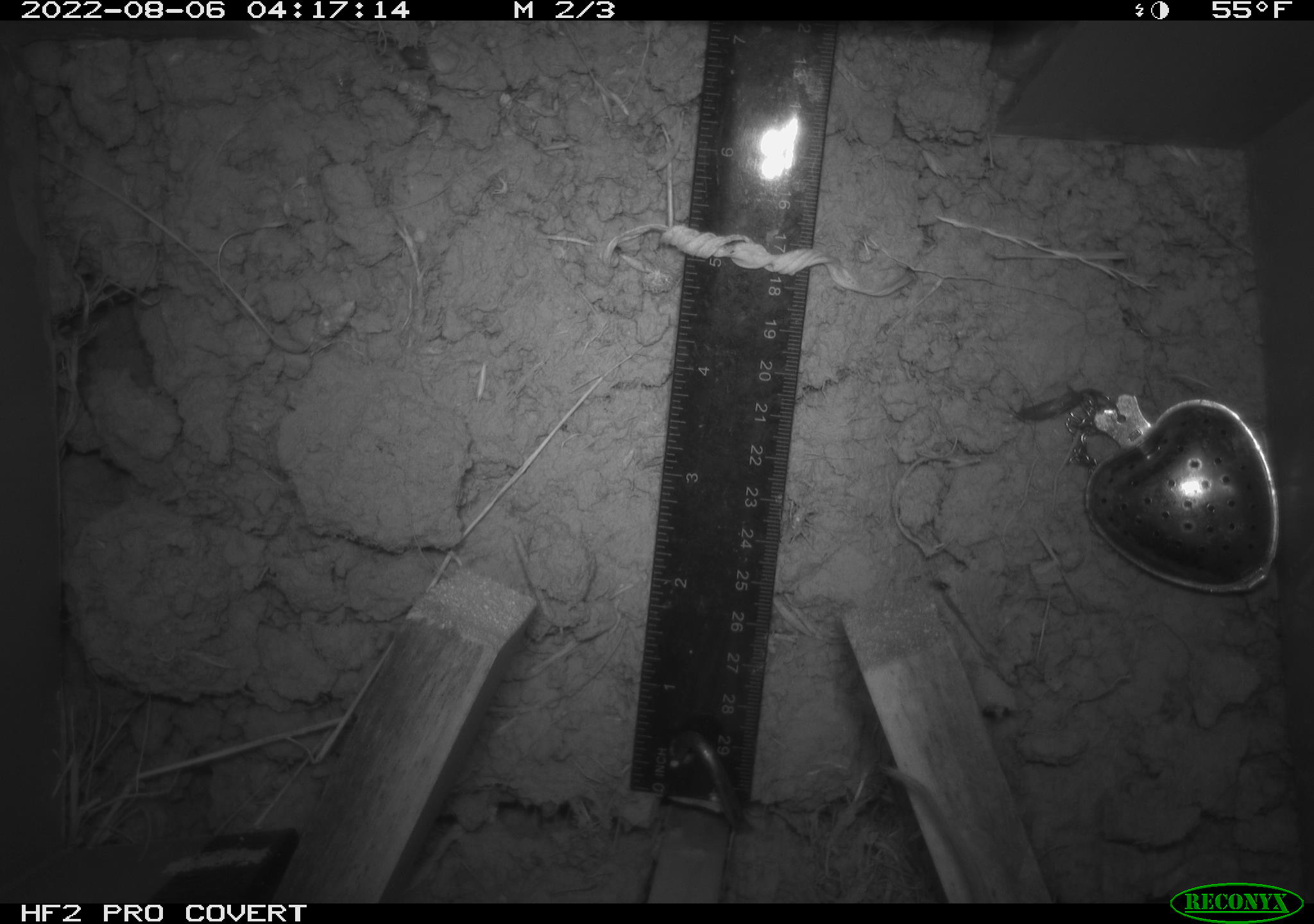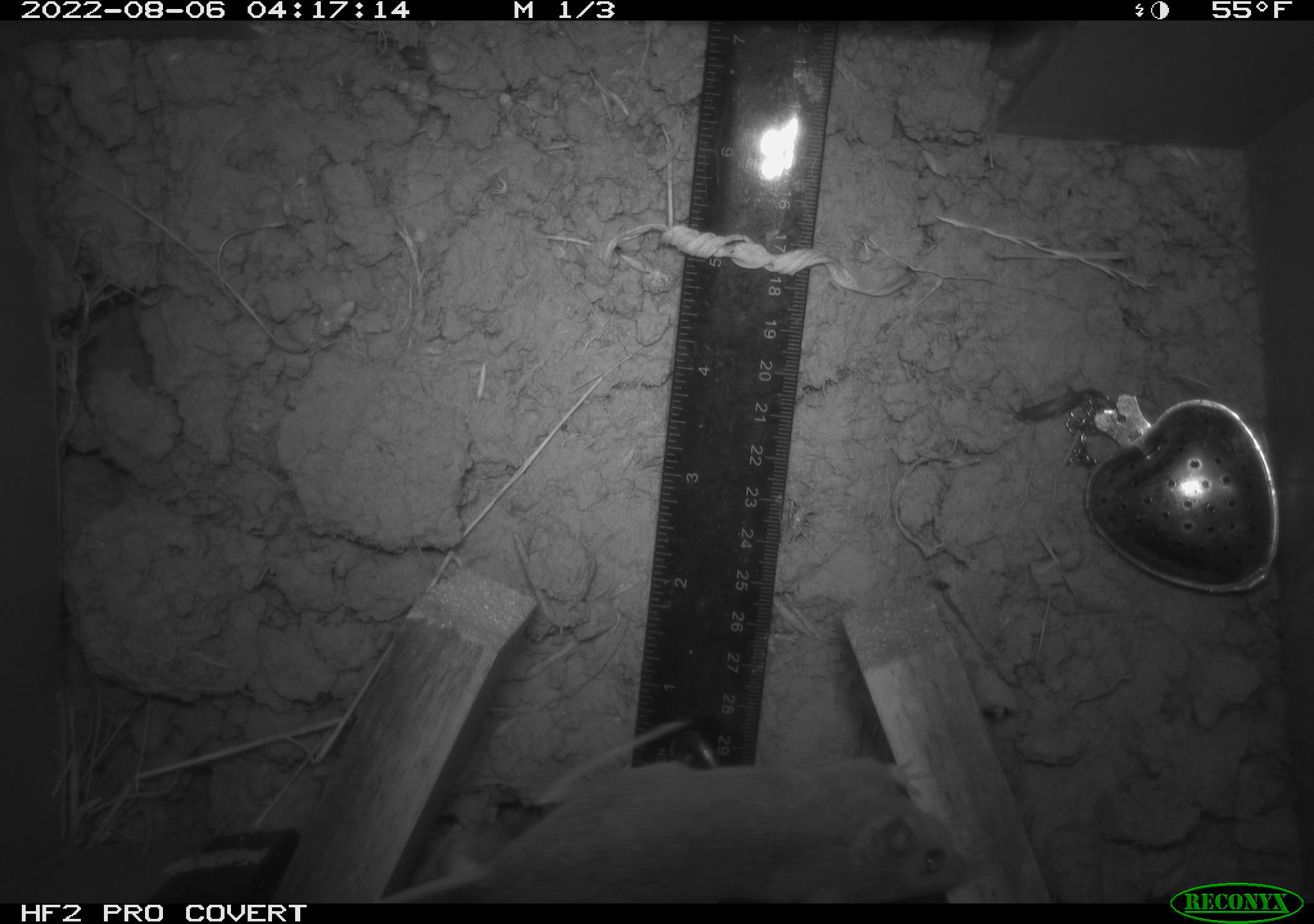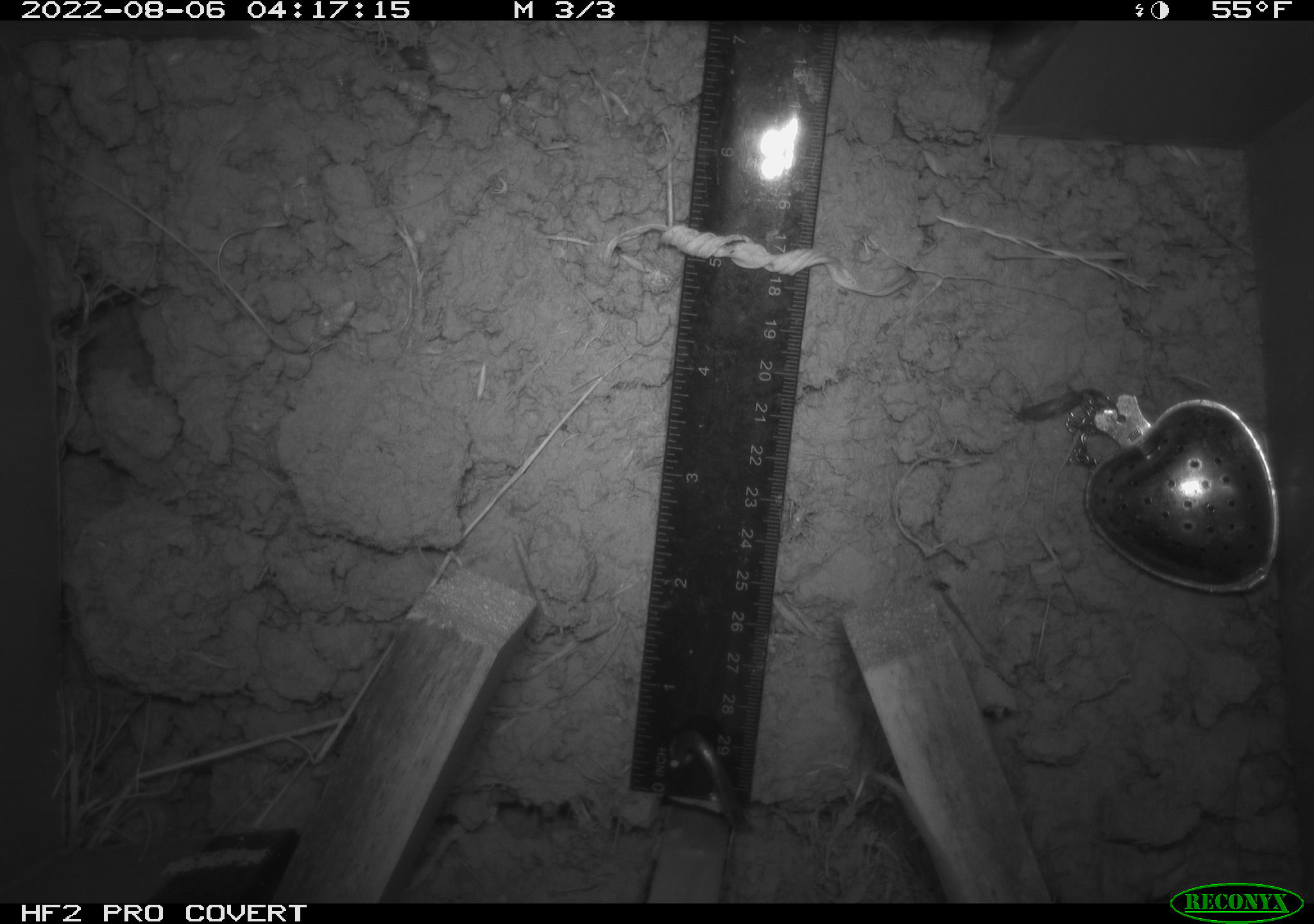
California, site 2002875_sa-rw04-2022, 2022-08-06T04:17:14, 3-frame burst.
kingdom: Animalia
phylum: Chordata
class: Mammalia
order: Rodentia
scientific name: Rodentia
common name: mouse species